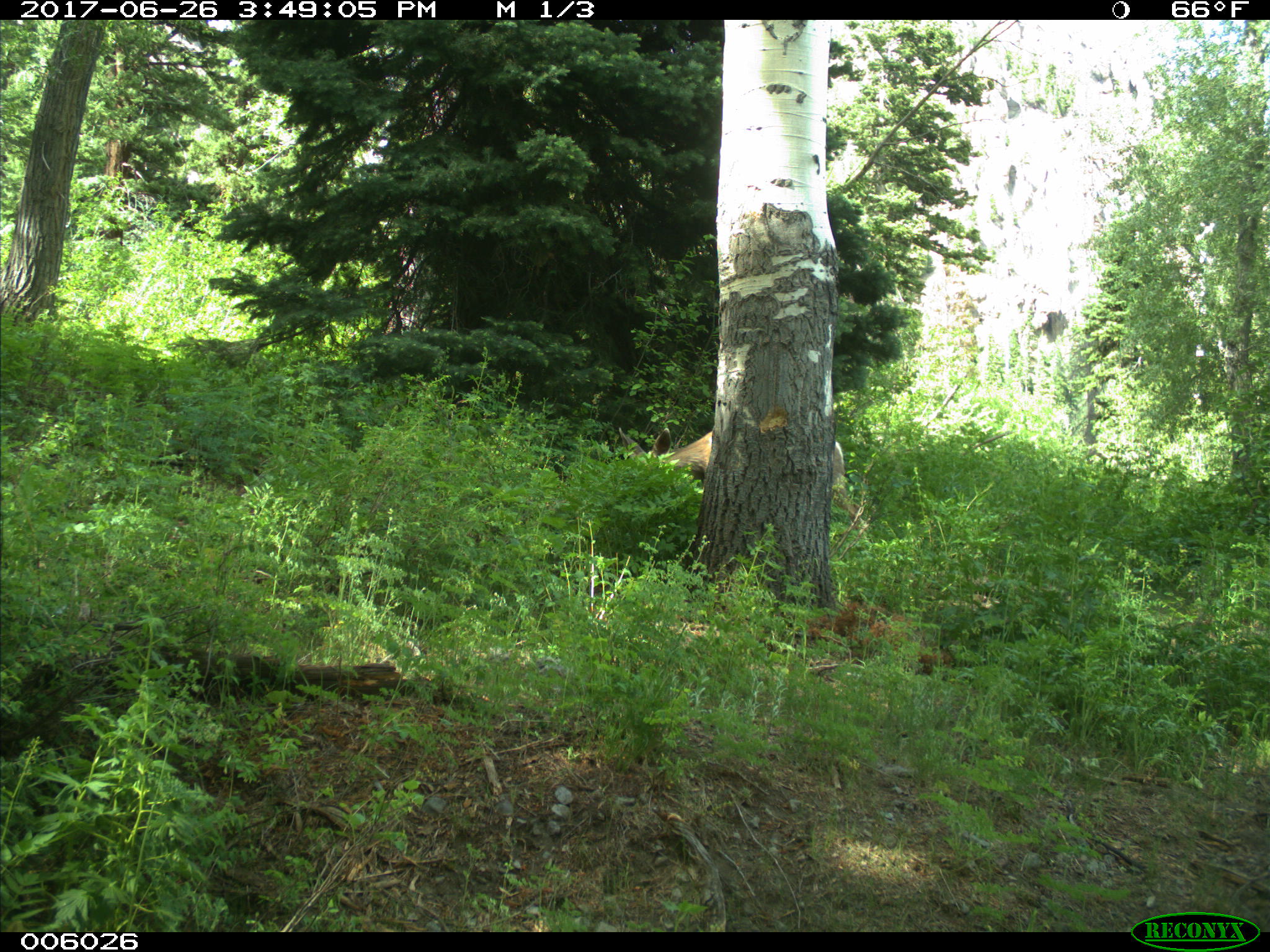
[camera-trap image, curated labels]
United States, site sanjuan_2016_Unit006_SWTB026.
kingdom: Animalia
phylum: Chordata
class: Mammalia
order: Artiodactyla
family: Cervidae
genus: Odocoileus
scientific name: Odocoileus hemionus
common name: mule deer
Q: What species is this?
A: Odocoileus hemionus (mule deer).